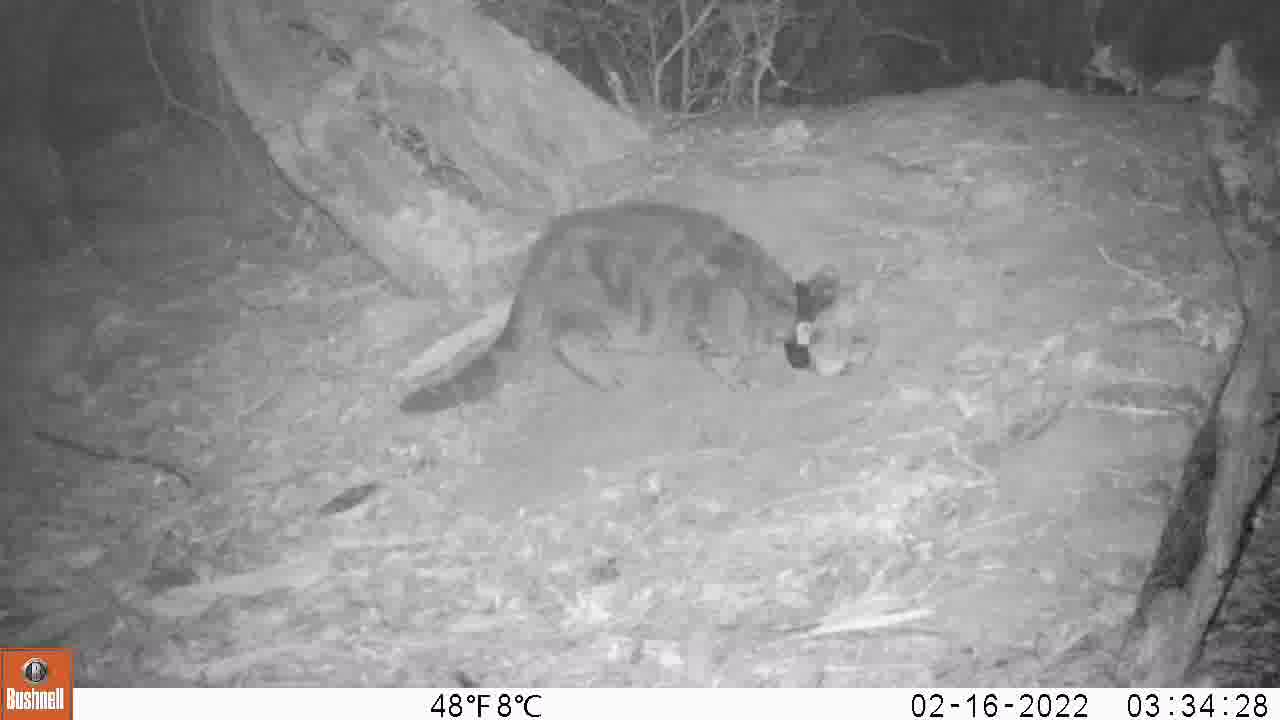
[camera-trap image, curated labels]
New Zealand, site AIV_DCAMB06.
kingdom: Animalia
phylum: Chordata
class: Mammalia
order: Carnivora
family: Felidae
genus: Felis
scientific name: Felis catus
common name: domestic cat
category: cat